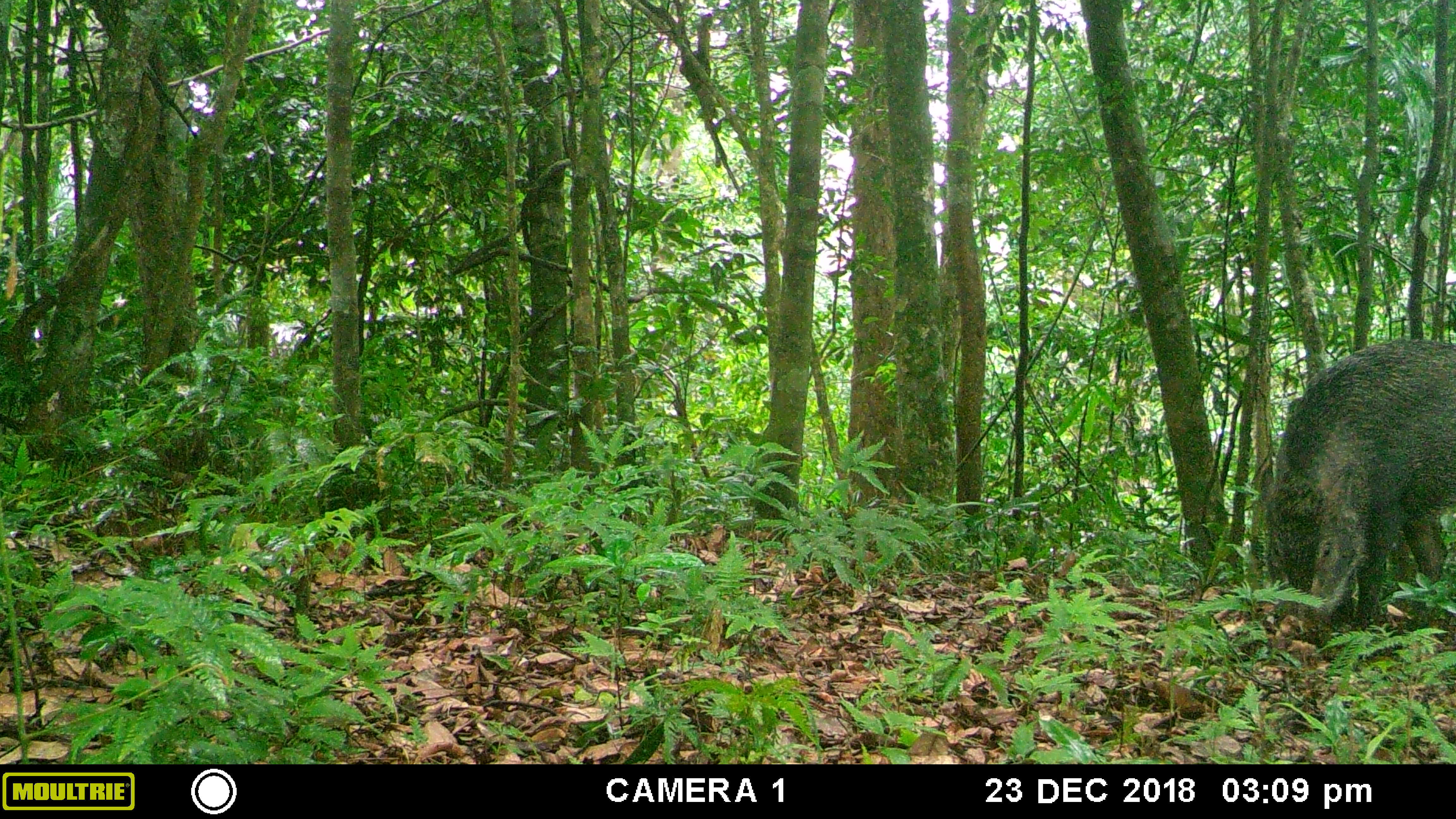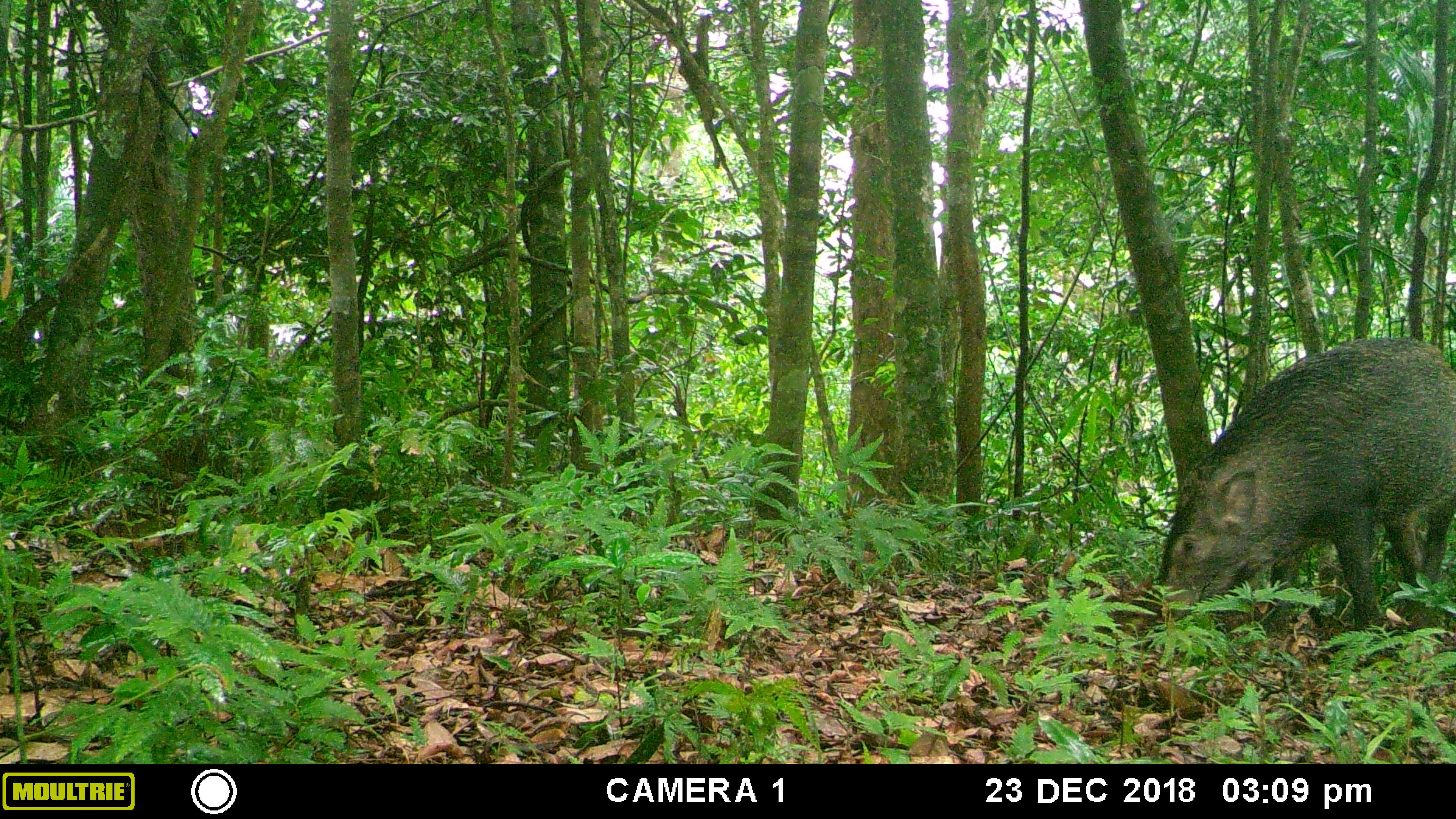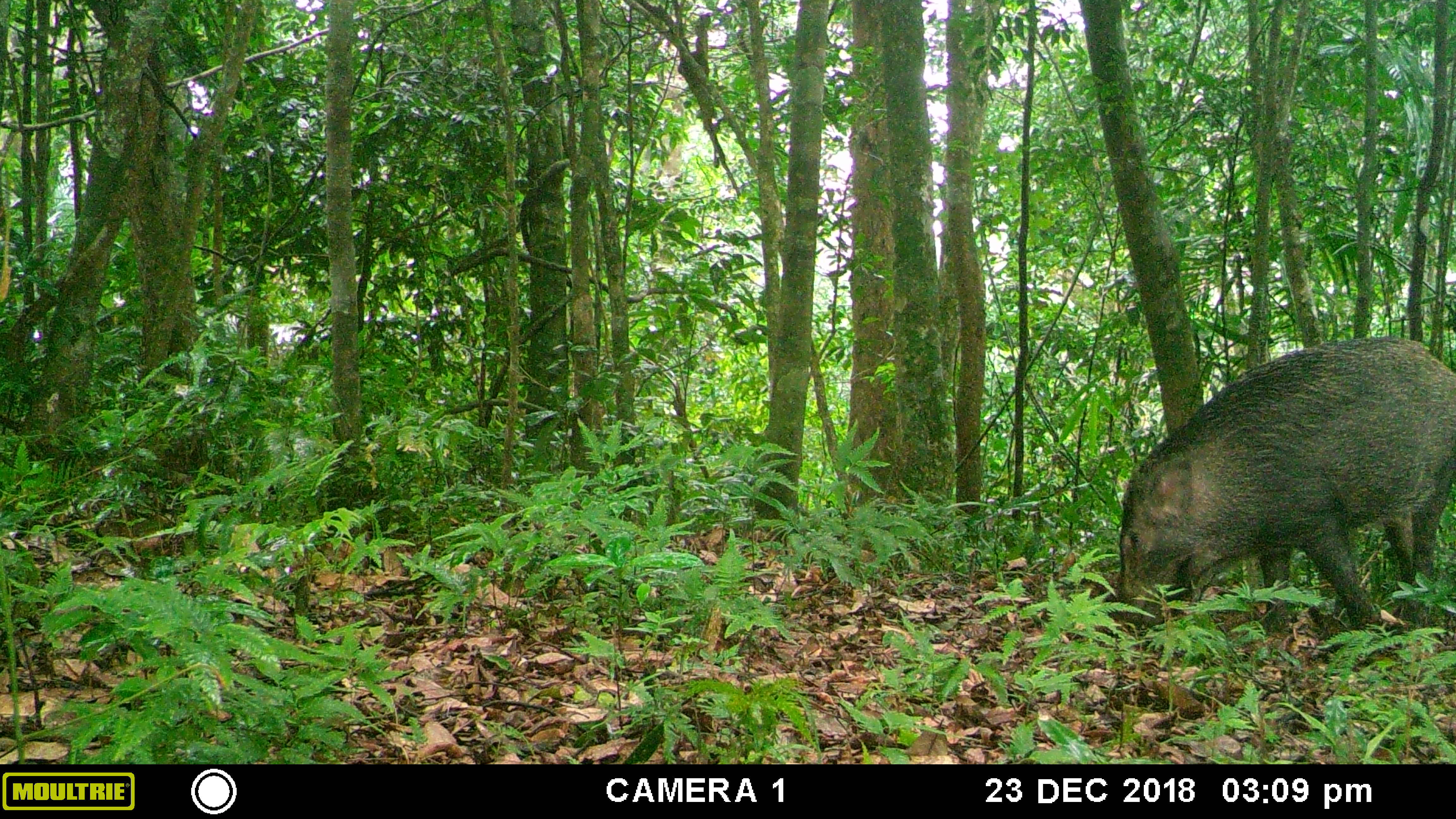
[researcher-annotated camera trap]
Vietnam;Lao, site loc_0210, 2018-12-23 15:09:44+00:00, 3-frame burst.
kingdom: Animalia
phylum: Chordata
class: Mammalia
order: Artiodactyla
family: Suidae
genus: Sus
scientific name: Sus scrofa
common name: eurasian wild pig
Eurasian wild pig (Sus scrofa). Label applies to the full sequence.